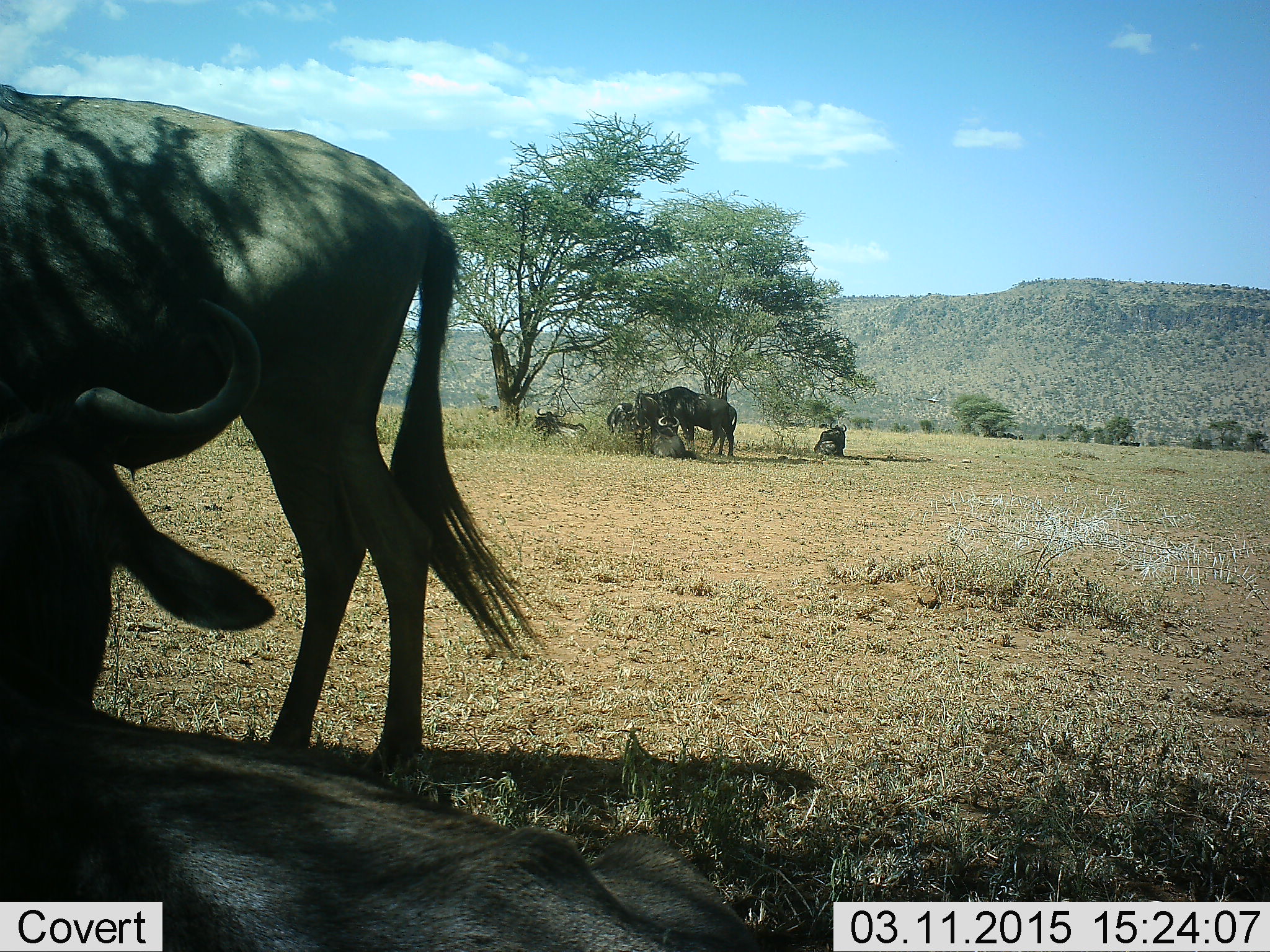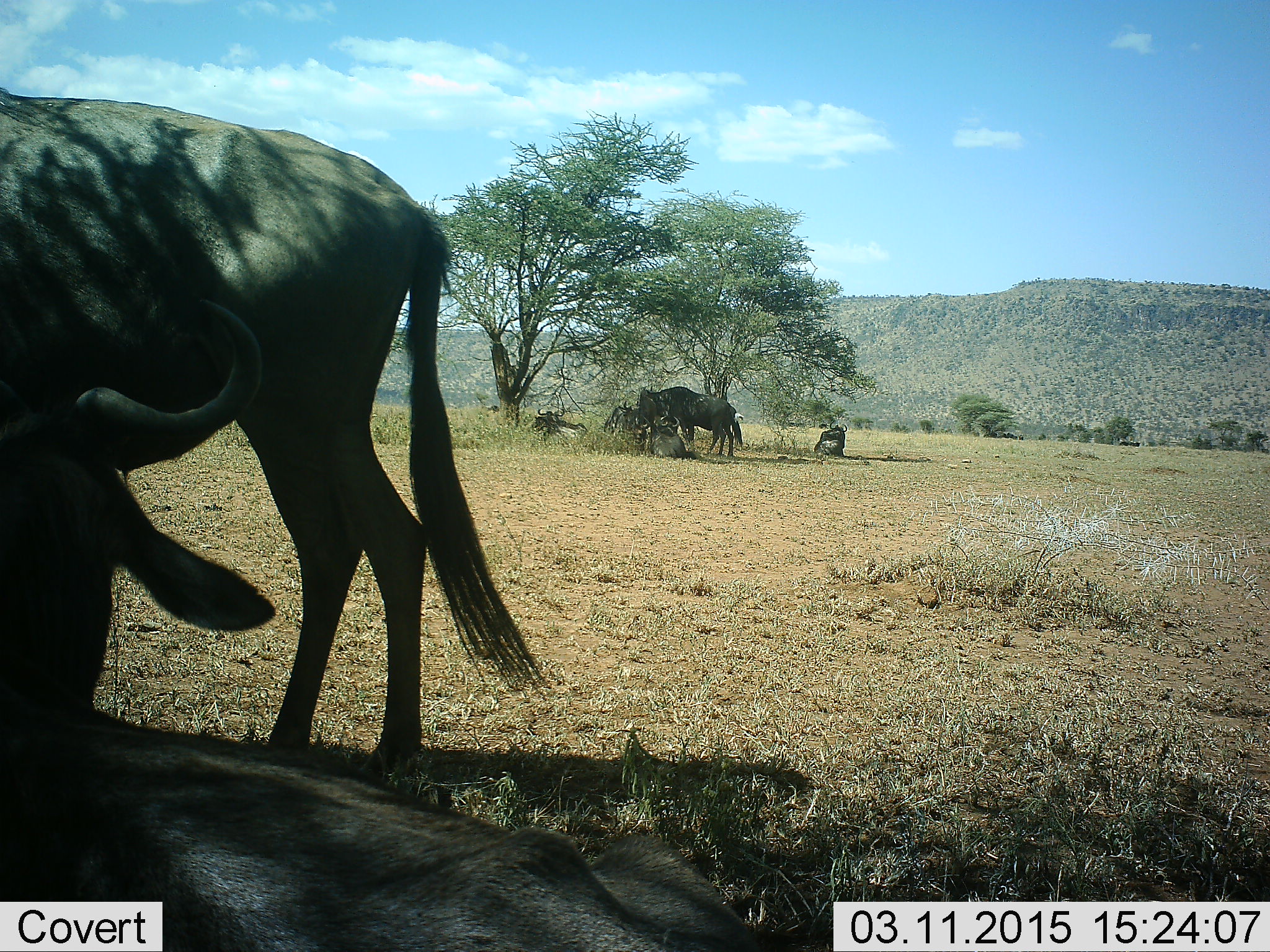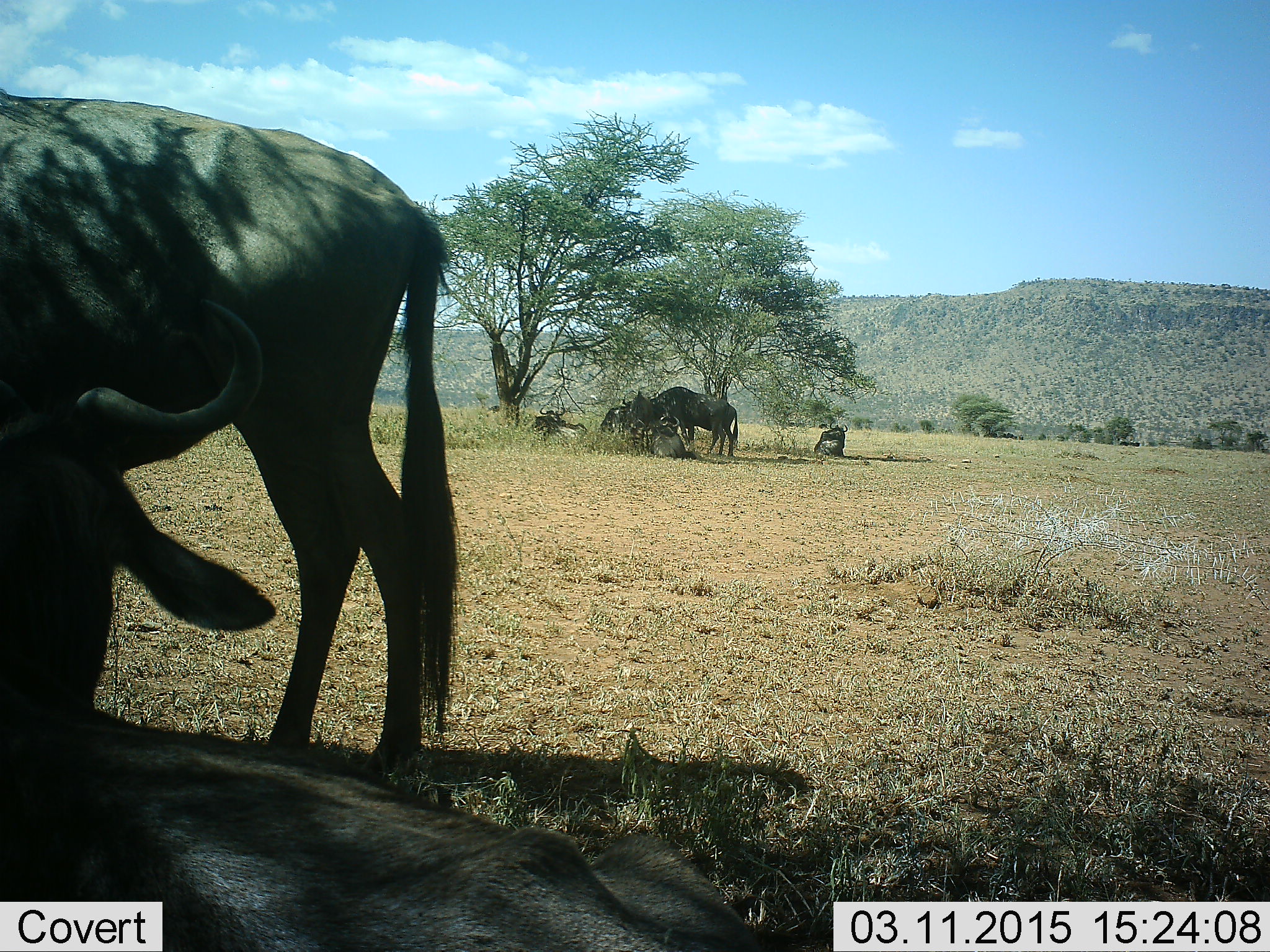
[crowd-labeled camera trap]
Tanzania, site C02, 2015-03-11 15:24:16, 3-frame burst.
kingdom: Animalia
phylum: Chordata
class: Mammalia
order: Artiodactyla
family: Bovidae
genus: Connochaetes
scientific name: Connochaetes taurinus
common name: blue wildebeest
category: wildebeest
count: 6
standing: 100%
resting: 100%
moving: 0%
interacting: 9%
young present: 9%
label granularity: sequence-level